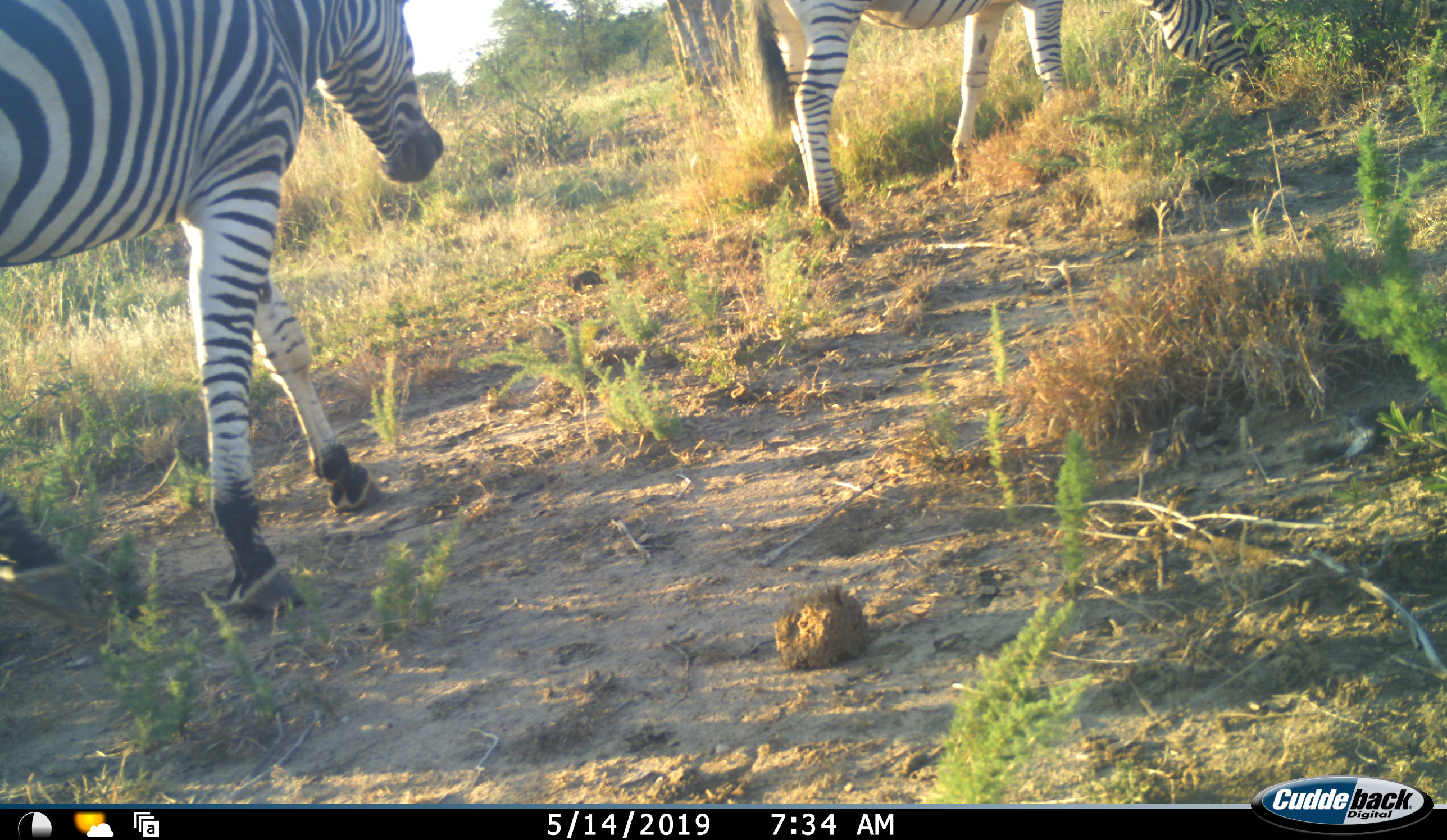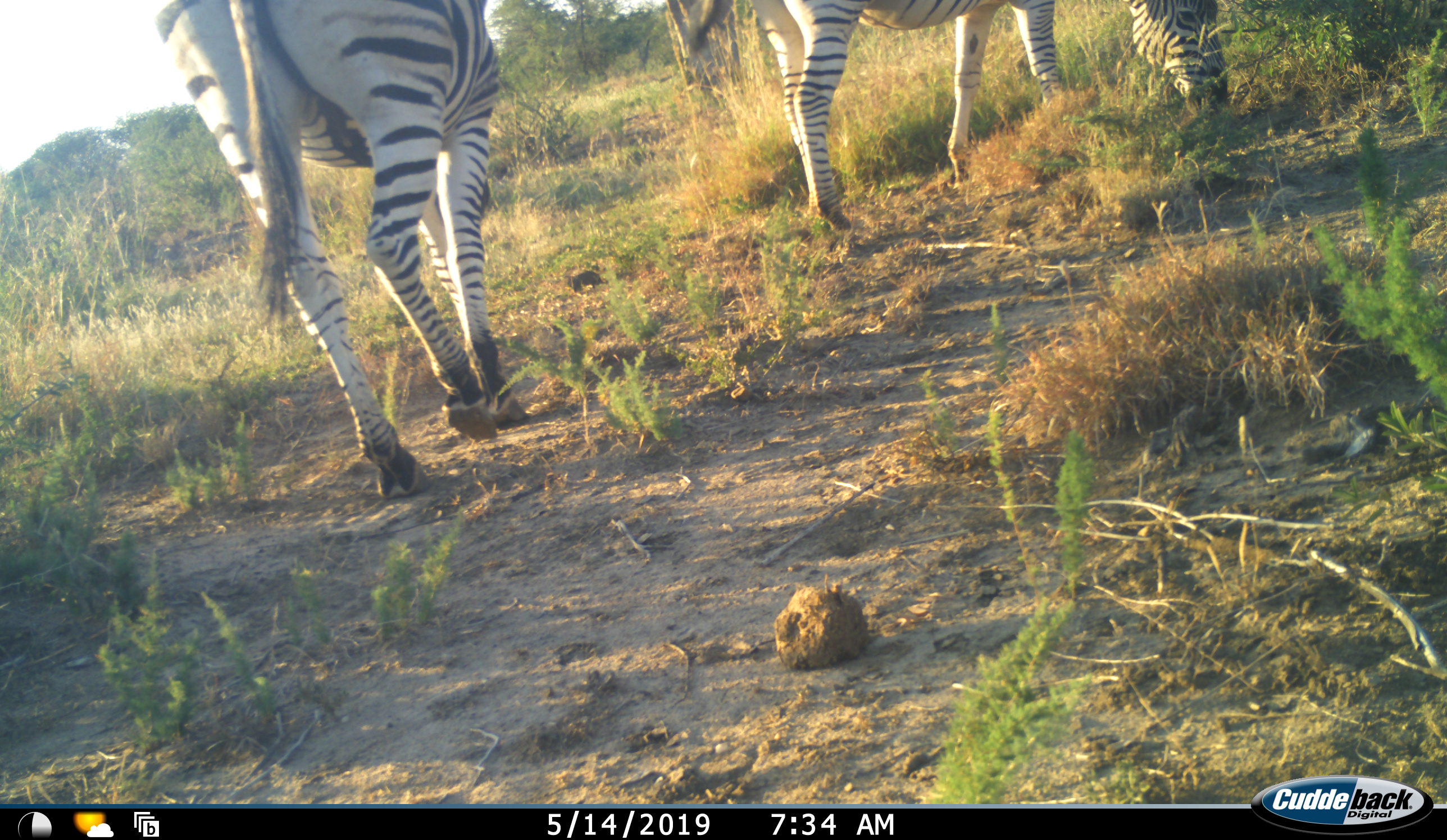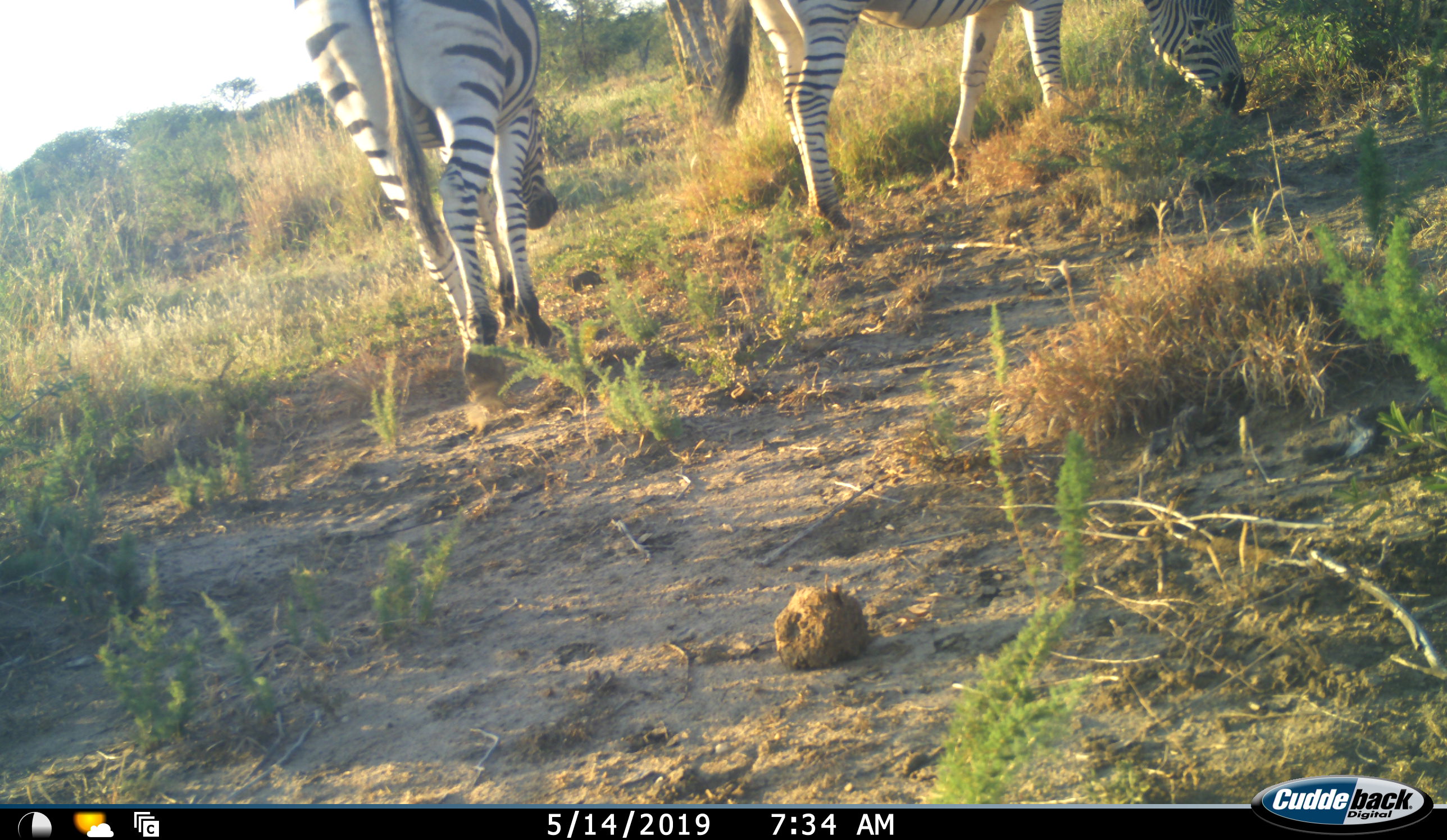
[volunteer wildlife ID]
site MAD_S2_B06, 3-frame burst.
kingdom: Animalia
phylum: Chordata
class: Mammalia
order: Perissodactyla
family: Equidae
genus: Equus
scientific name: Equus quagga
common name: plains zebra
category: zebraplains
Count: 2.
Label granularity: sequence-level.